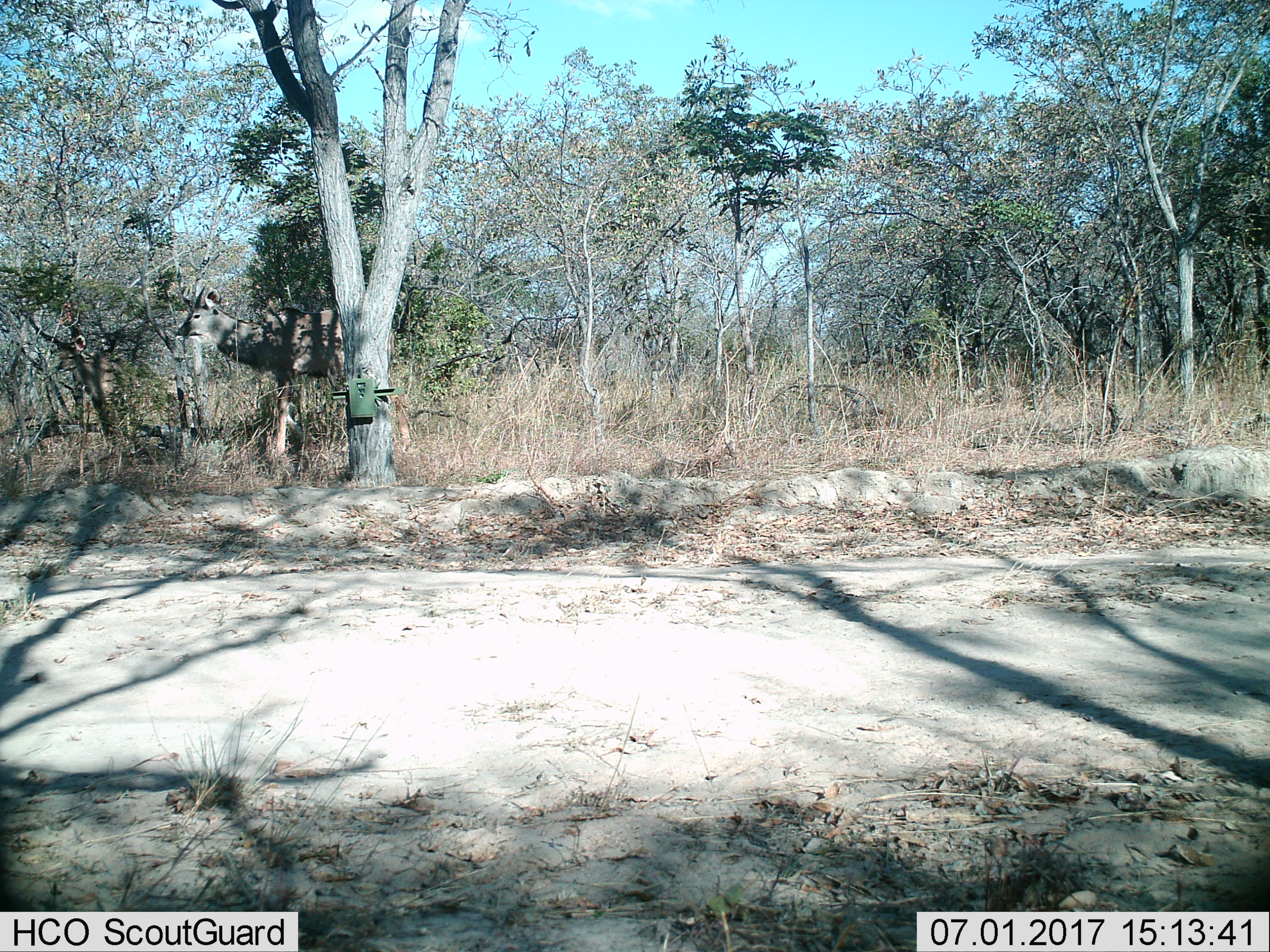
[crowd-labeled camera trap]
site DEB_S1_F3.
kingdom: Animalia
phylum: Chordata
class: Mammalia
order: Artiodactyla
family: Bovidae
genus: Tragelaphus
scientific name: Tragelaphus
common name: kudu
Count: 1.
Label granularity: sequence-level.